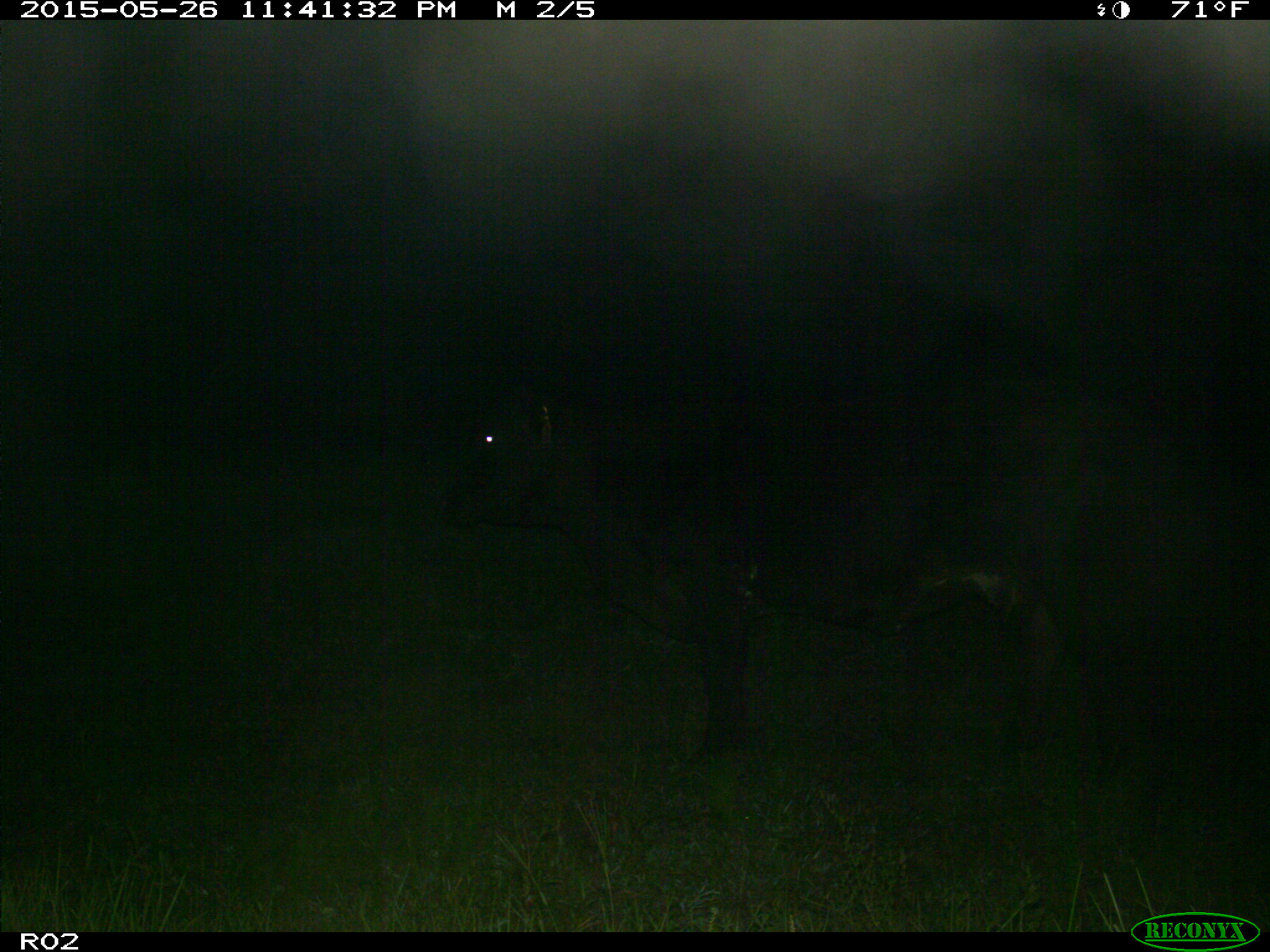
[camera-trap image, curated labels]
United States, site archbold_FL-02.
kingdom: Animalia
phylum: Chordata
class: Mammalia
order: Artiodactyla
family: Bovidae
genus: Bos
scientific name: Bos taurus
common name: domestic cow